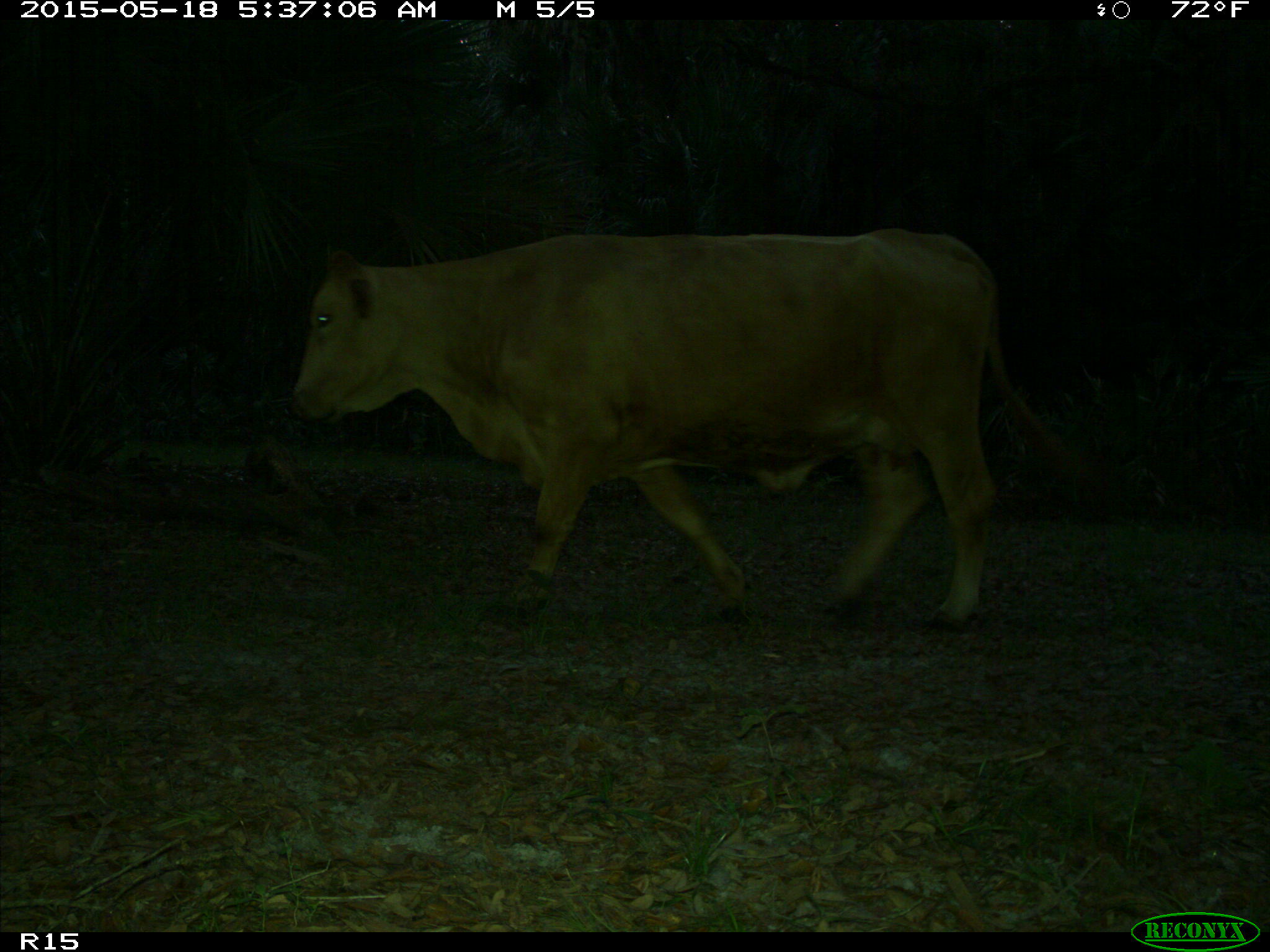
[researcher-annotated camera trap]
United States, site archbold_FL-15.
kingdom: Animalia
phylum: Chordata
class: Mammalia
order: Artiodactyla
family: Bovidae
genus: Bos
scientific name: Bos taurus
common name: domestic cow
Bos taurus (domestic cow).